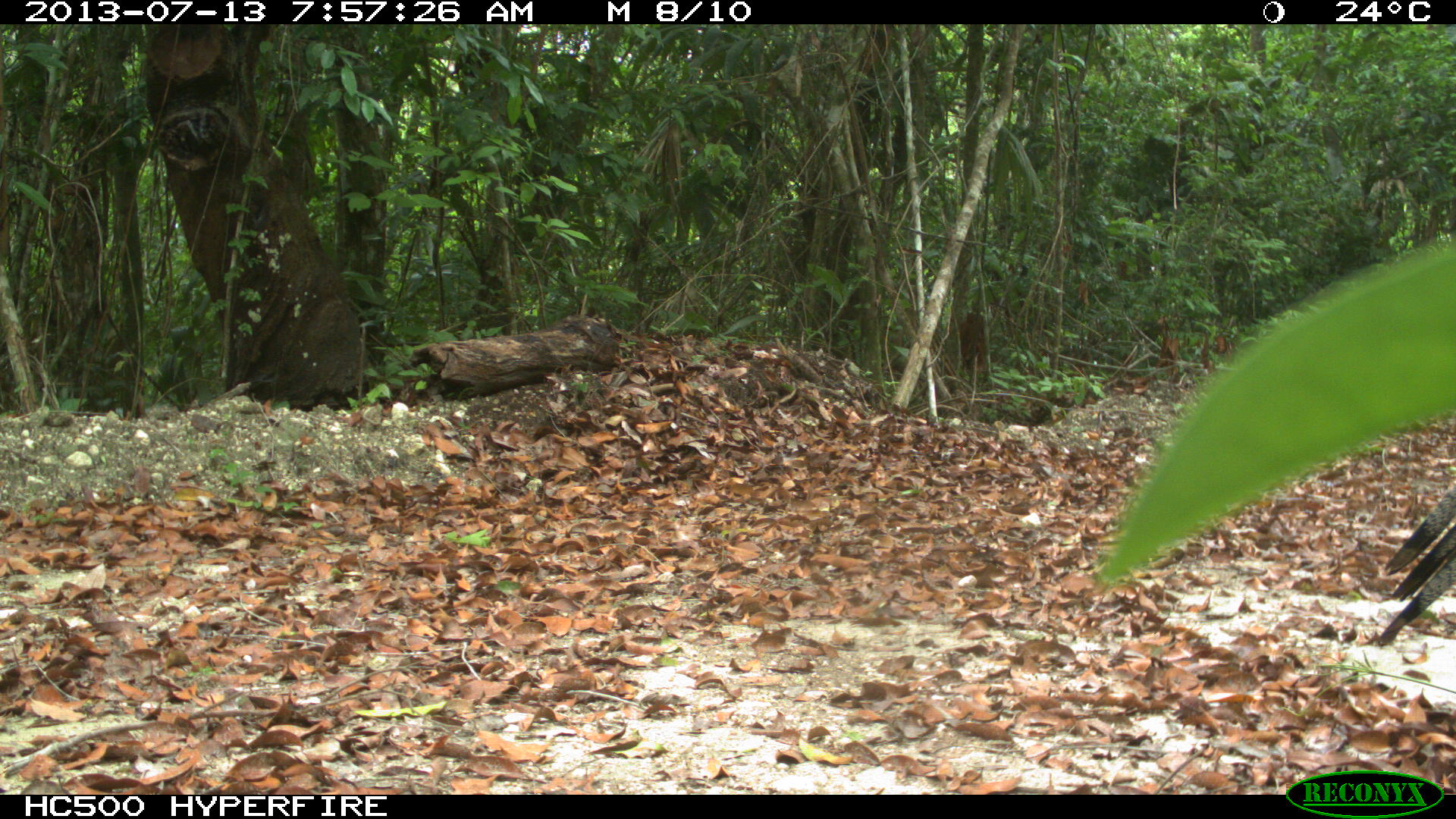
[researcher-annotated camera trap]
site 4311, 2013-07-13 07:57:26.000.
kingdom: Animalia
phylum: Chordata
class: Aves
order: Galliformes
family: Phasianidae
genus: Meleagris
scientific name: Meleagris ocellata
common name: ocellated turkey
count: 1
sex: male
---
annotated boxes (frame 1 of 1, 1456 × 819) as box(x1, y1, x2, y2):
meleagris ocellata: box(1374, 483, 1456, 646)